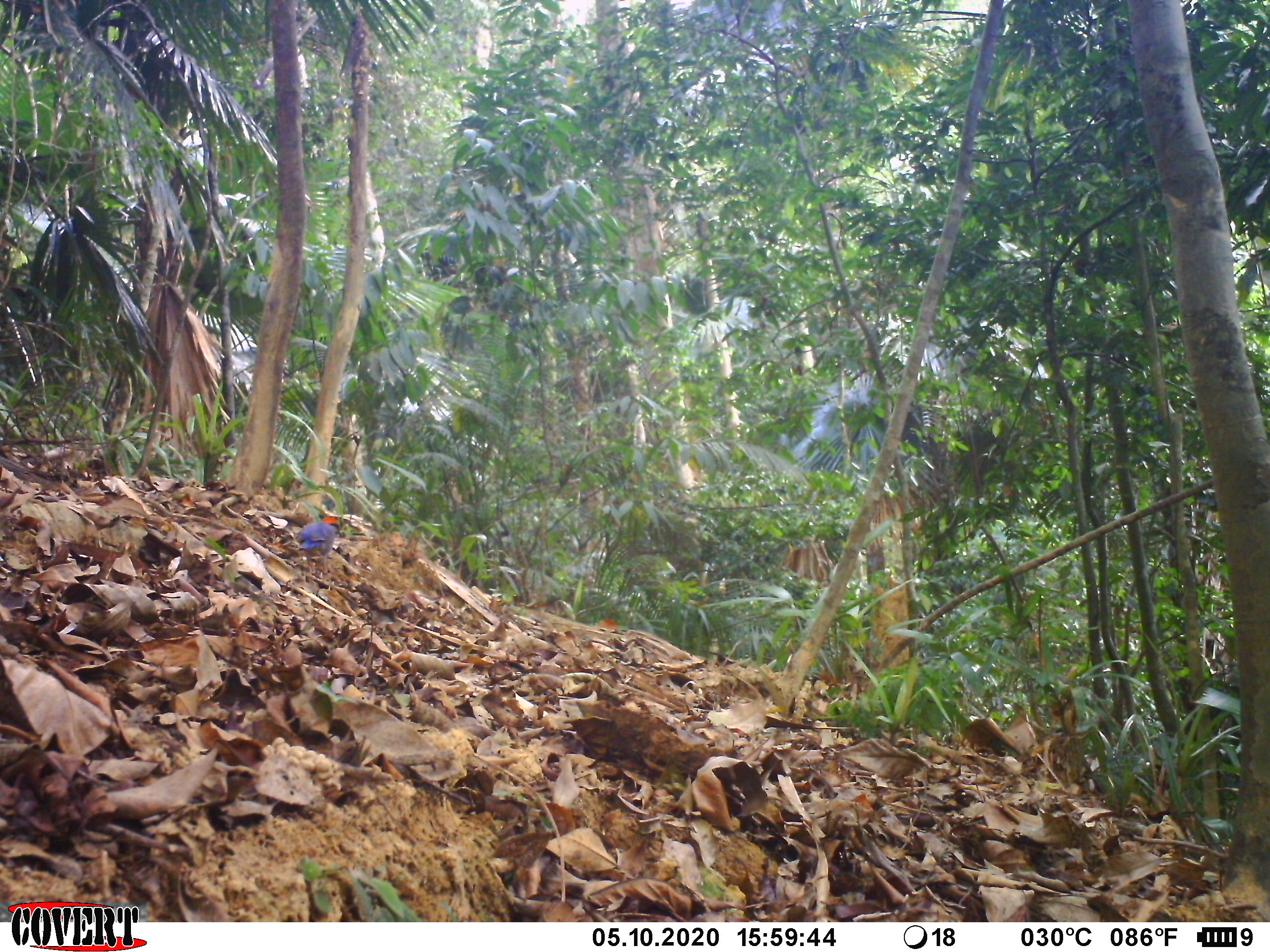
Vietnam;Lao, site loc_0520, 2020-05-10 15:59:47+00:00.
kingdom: Animalia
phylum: Chordata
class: Aves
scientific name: Aves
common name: bird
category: unidentified bird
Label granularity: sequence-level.